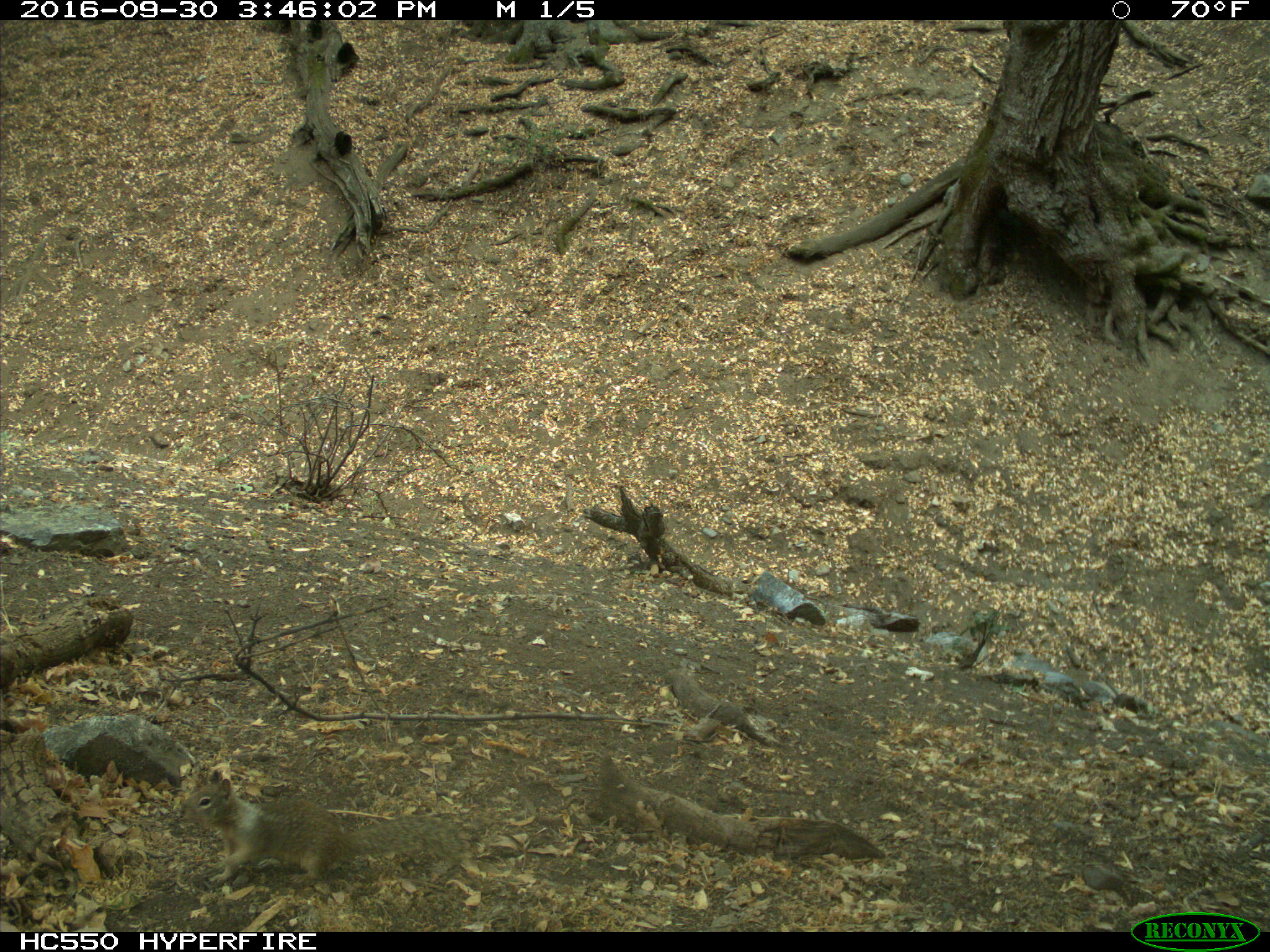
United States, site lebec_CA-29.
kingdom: Animalia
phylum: Chordata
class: Mammalia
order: Rodentia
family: Sciuridae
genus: Otospermophilus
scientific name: Otospermophilus beecheyi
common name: california ground squirrel